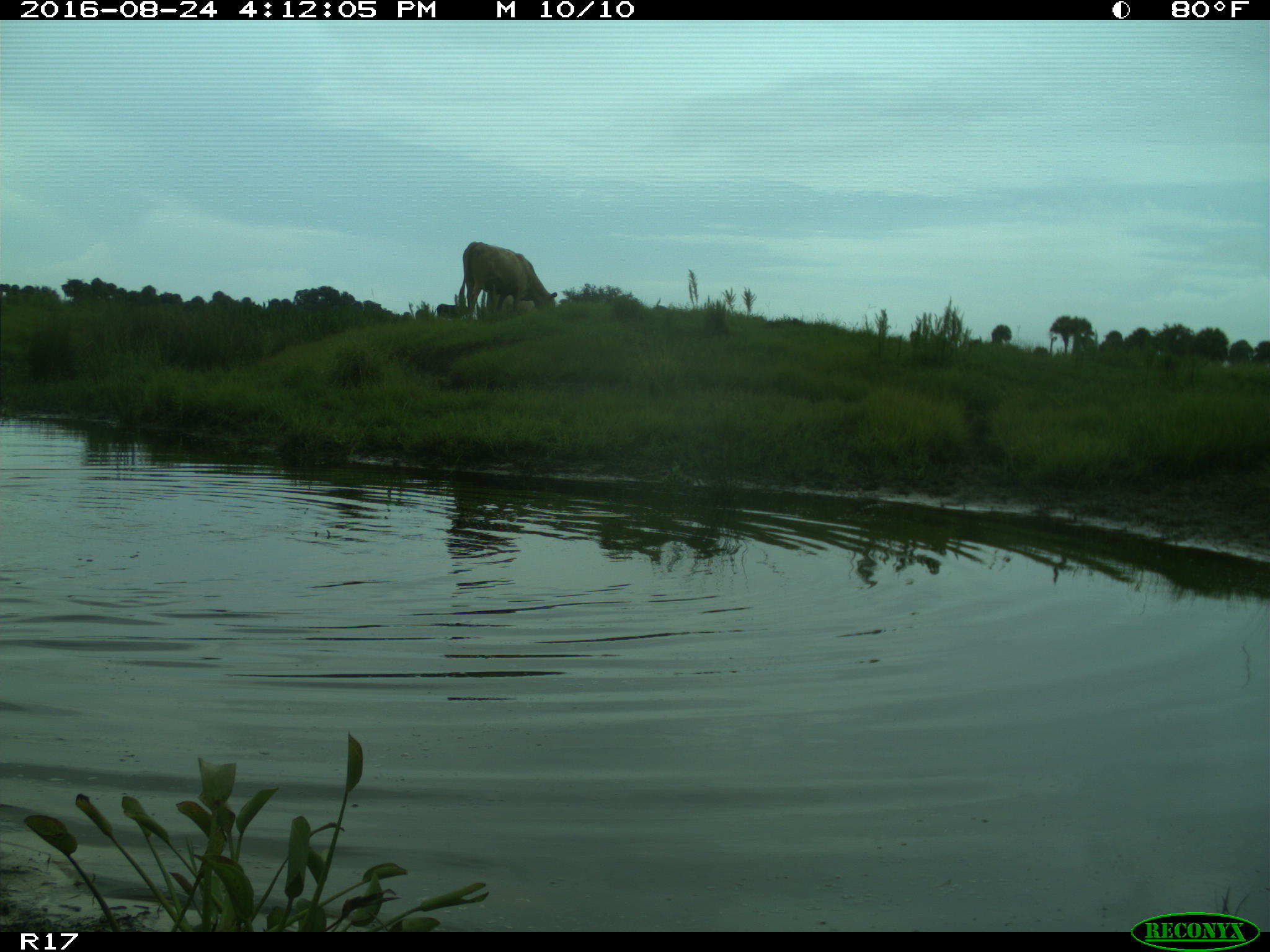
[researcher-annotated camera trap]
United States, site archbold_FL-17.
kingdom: Animalia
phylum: Chordata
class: Mammalia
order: Artiodactyla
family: Bovidae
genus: Bos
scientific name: Bos taurus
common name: domestic cow